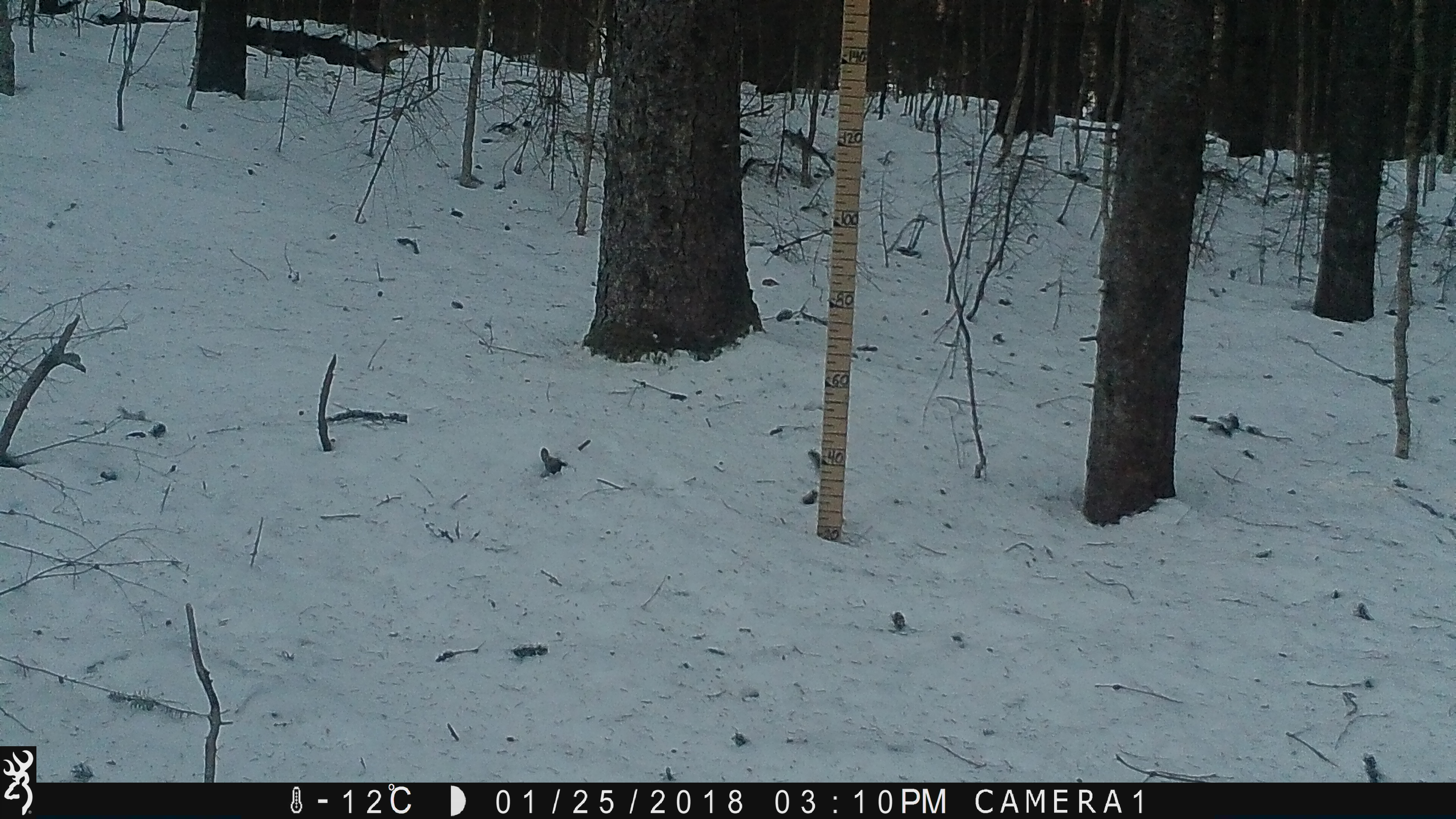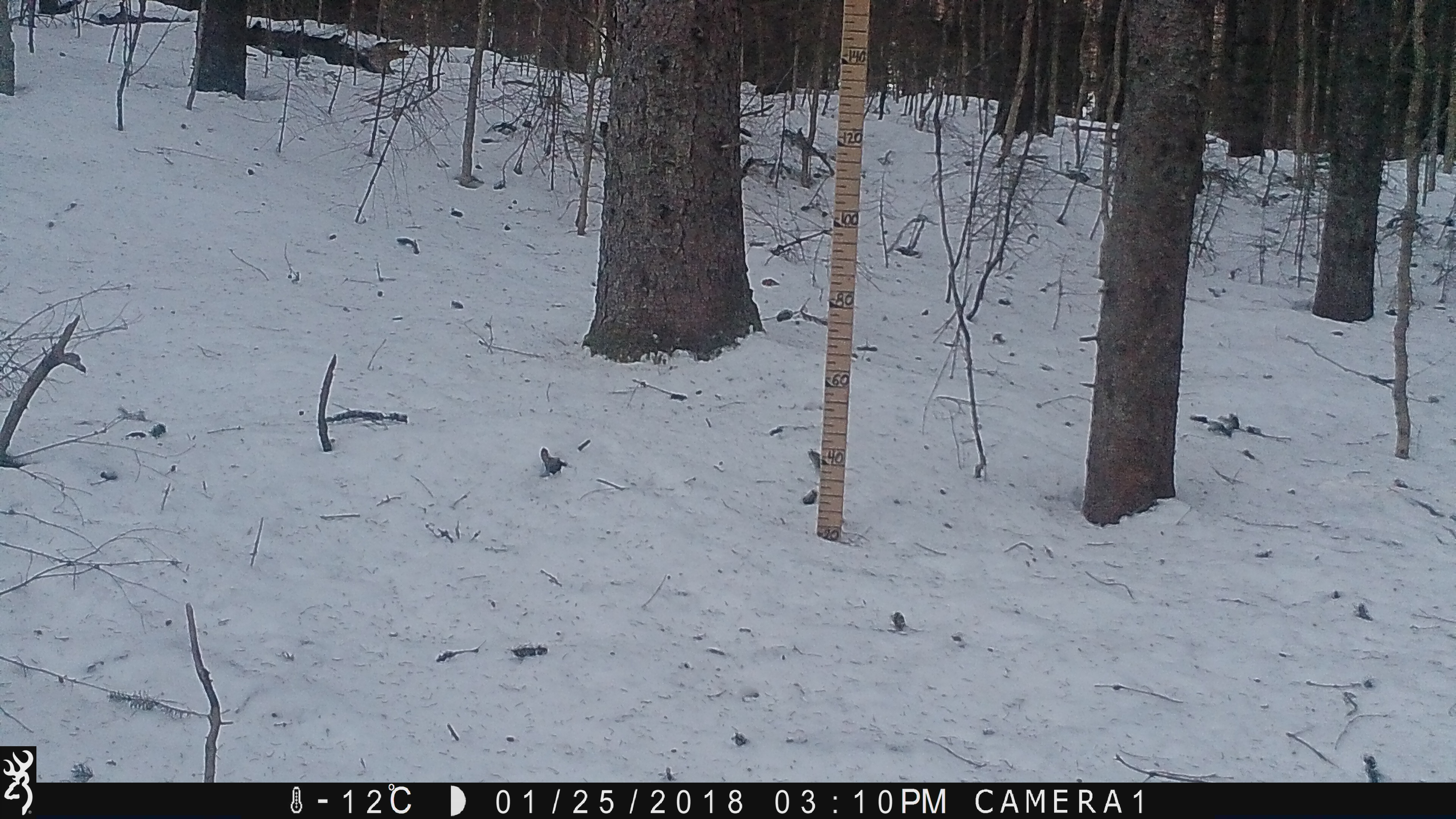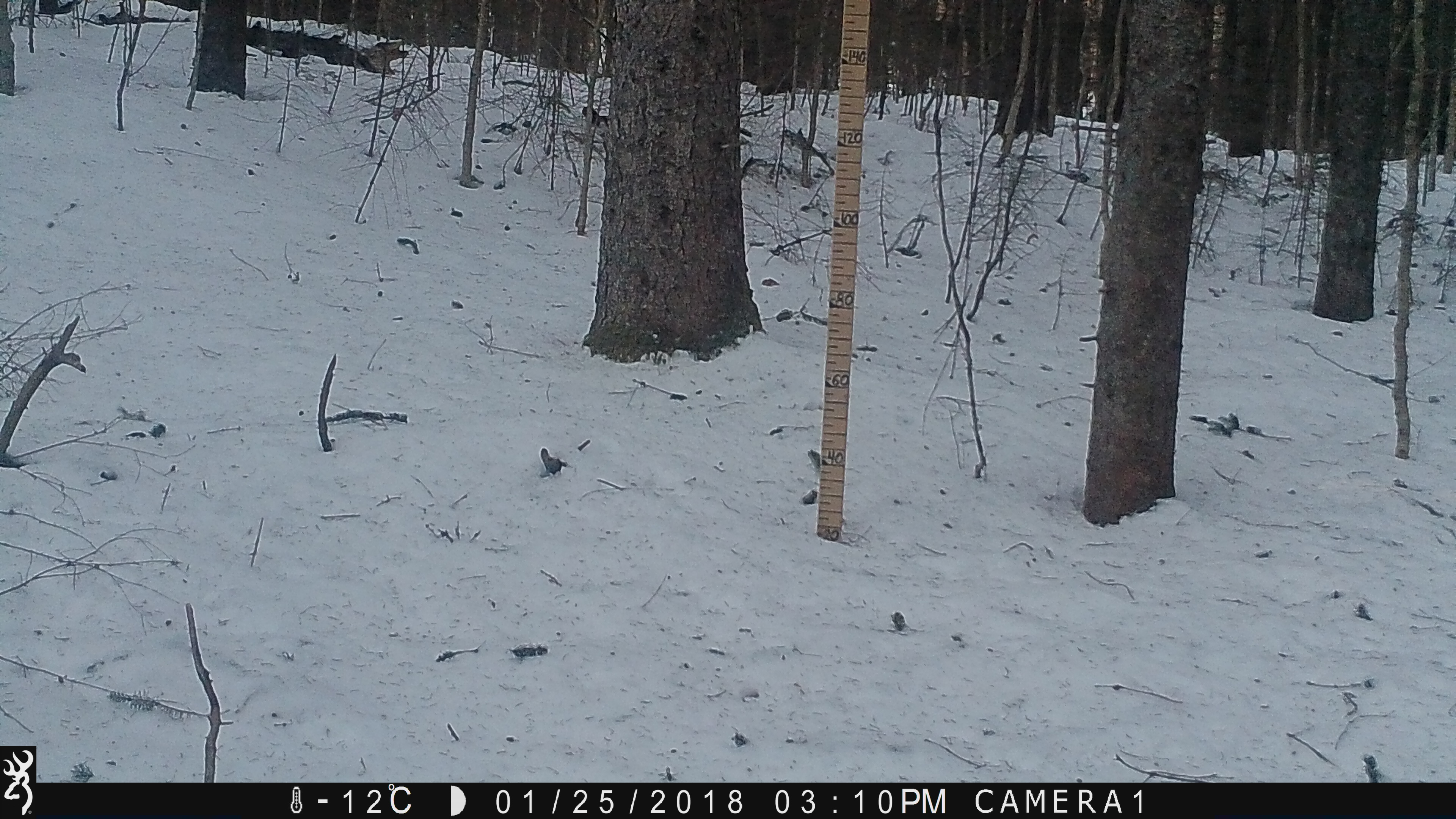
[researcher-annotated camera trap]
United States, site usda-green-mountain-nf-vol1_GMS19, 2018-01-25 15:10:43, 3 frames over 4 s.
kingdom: Animalia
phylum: Chordata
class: Mammalia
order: Rodentia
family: Sciuridae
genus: Tamiasciurus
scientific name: Tamiasciurus hudsonicus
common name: red squirrel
Red squirrel (Tamiasciurus hudsonicus).